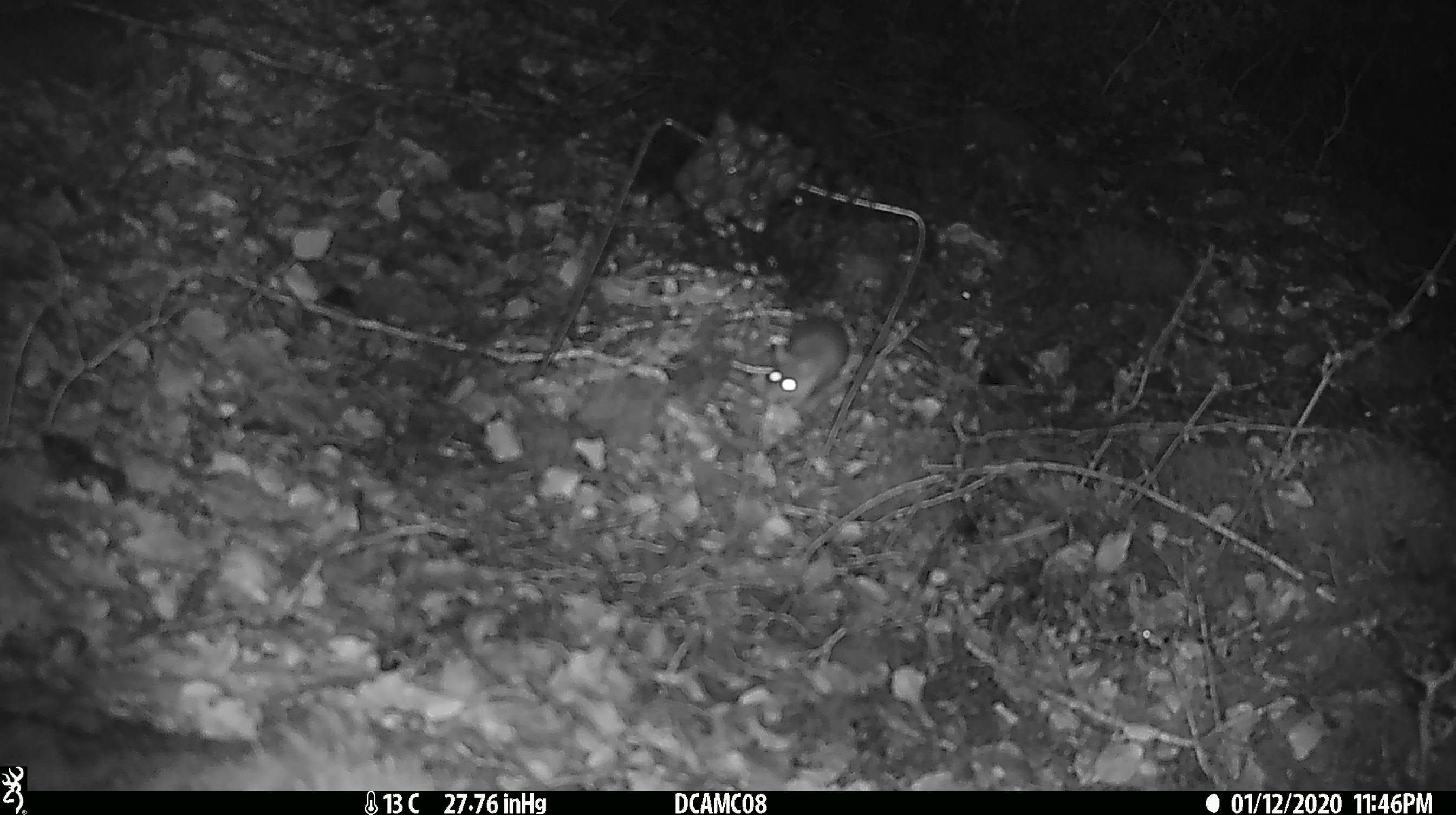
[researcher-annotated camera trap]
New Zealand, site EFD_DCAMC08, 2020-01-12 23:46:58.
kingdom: Animalia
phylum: Chordata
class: Mammalia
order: Rodentia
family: Muridae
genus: Mus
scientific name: Mus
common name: mouse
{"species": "mouse (Mus)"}